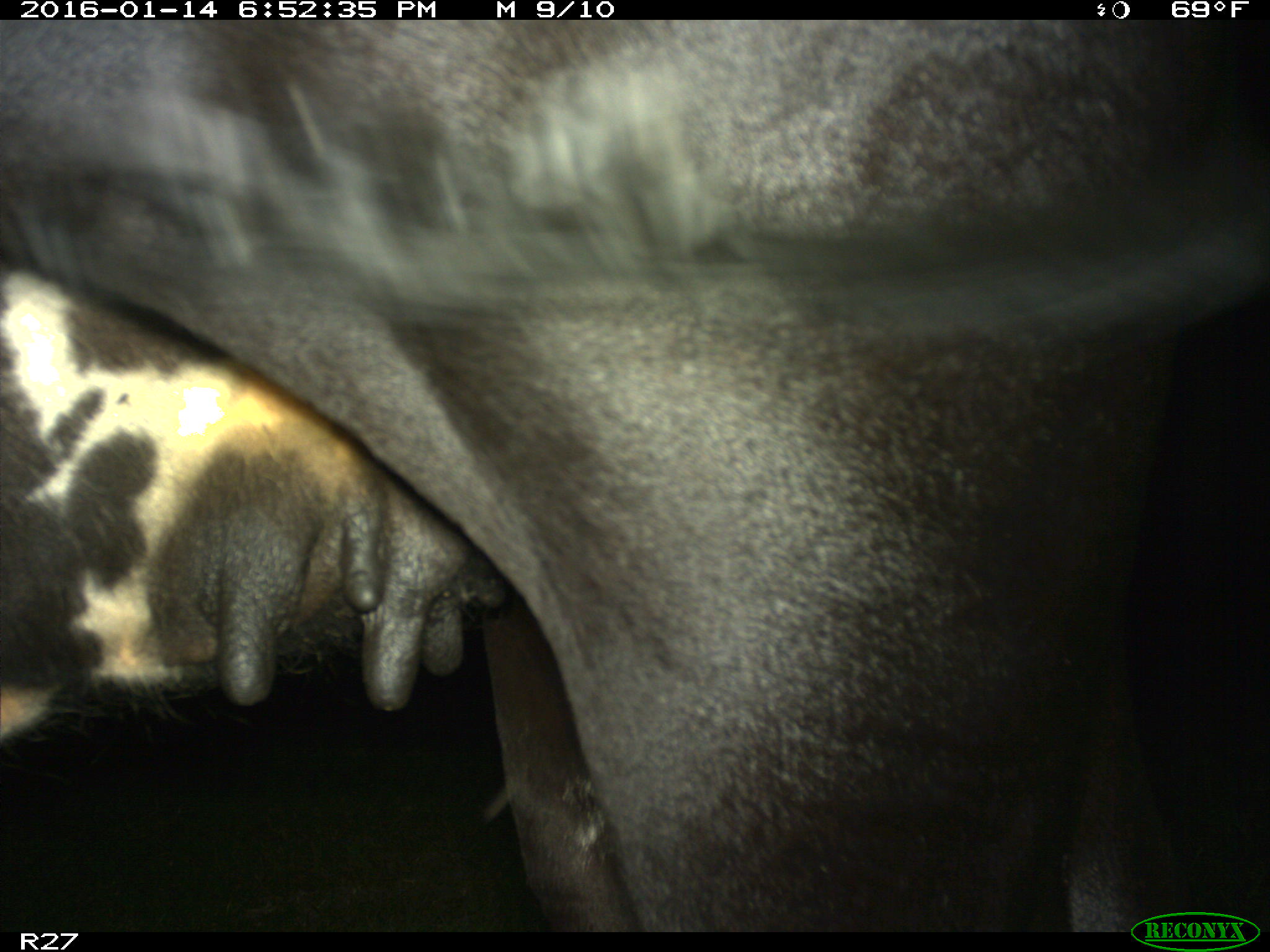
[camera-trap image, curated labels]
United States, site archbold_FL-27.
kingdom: Animalia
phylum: Chordata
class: Mammalia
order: Artiodactyla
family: Bovidae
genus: Bos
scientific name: Bos taurus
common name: domestic cow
Bos taurus (domestic cow).